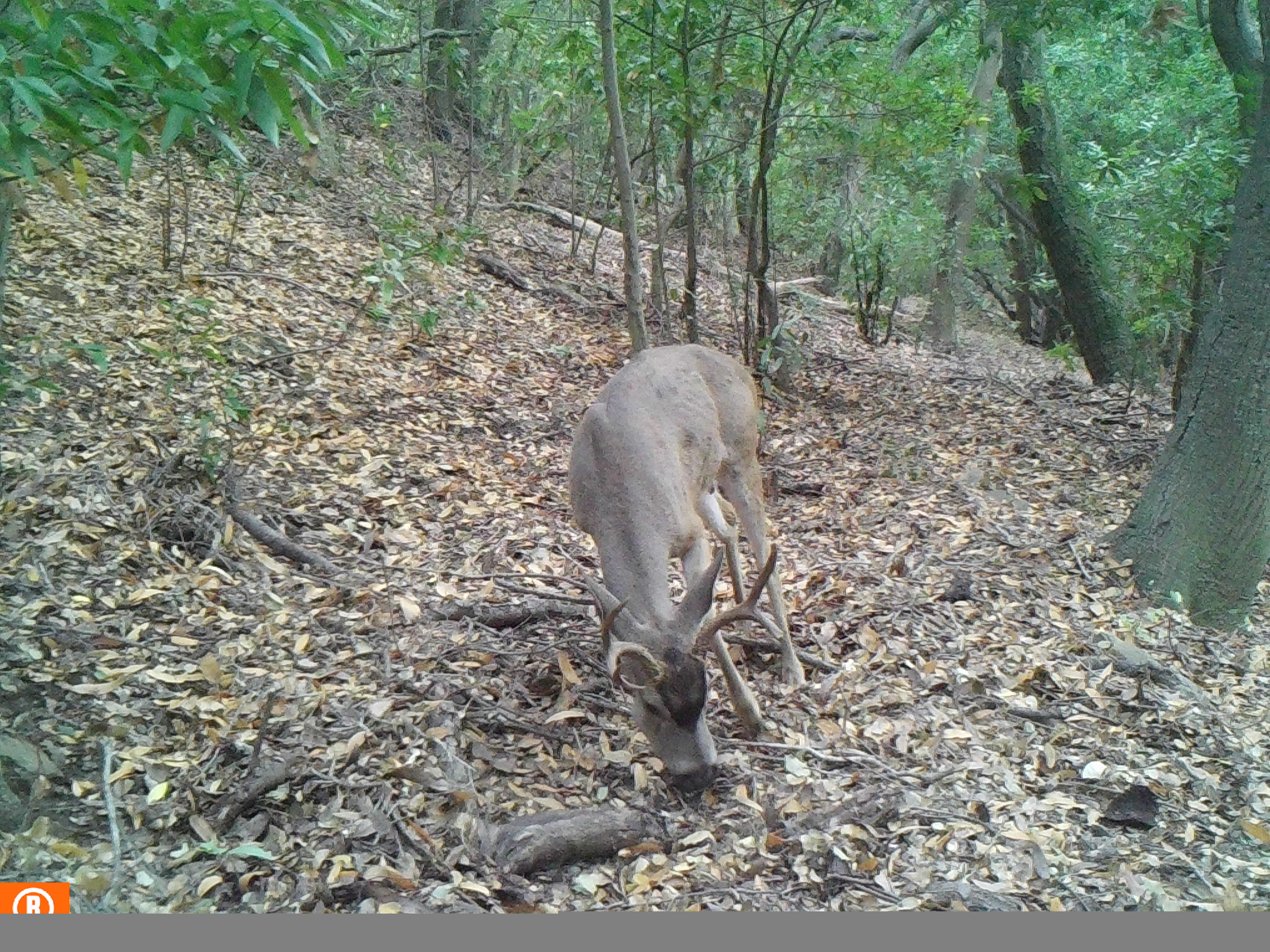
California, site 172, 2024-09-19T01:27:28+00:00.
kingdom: Animalia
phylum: Chordata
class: Mammalia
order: Artiodactyla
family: Cervidae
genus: Odocoileus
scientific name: Odocoileus hemionus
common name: mule deer